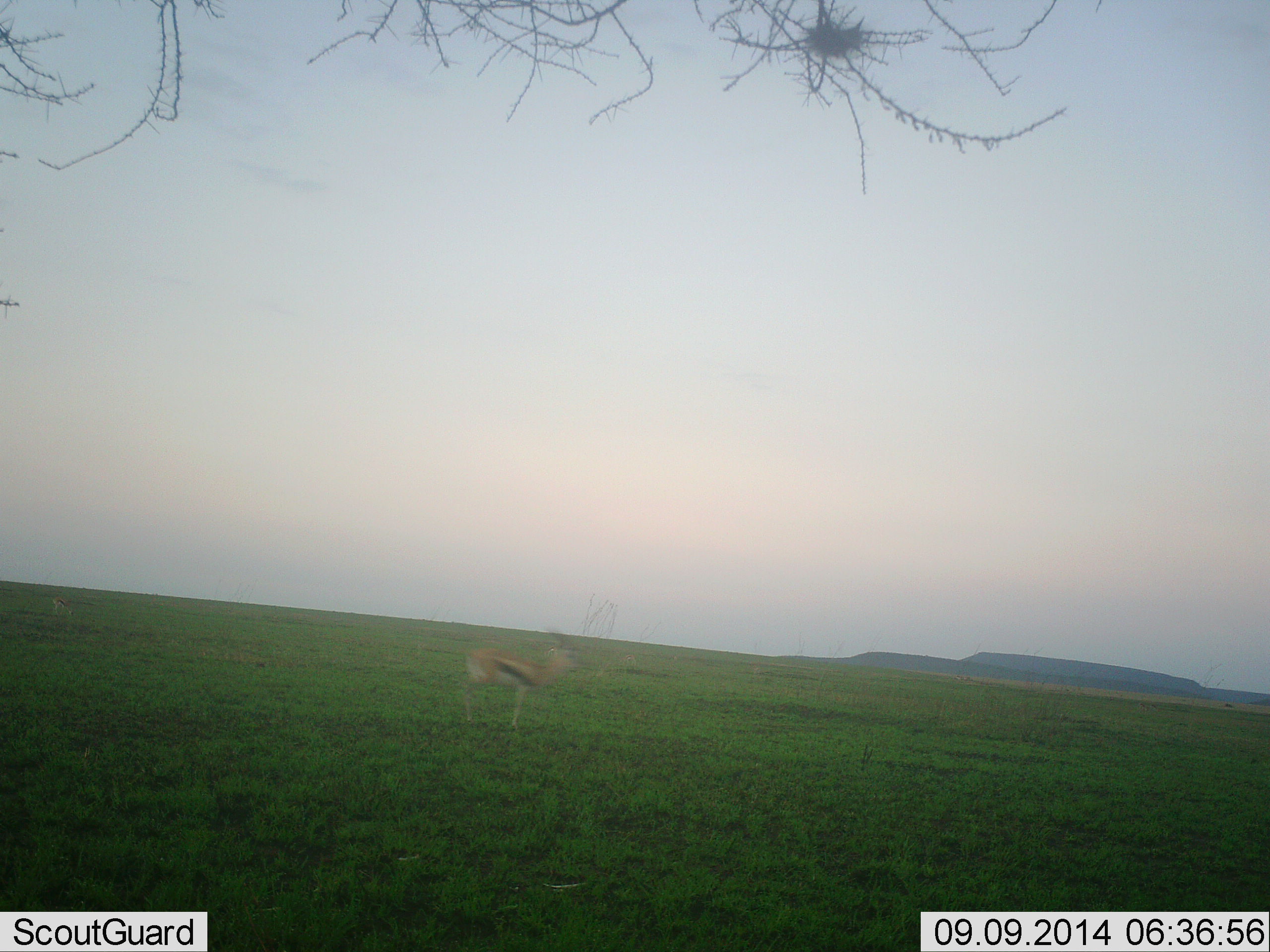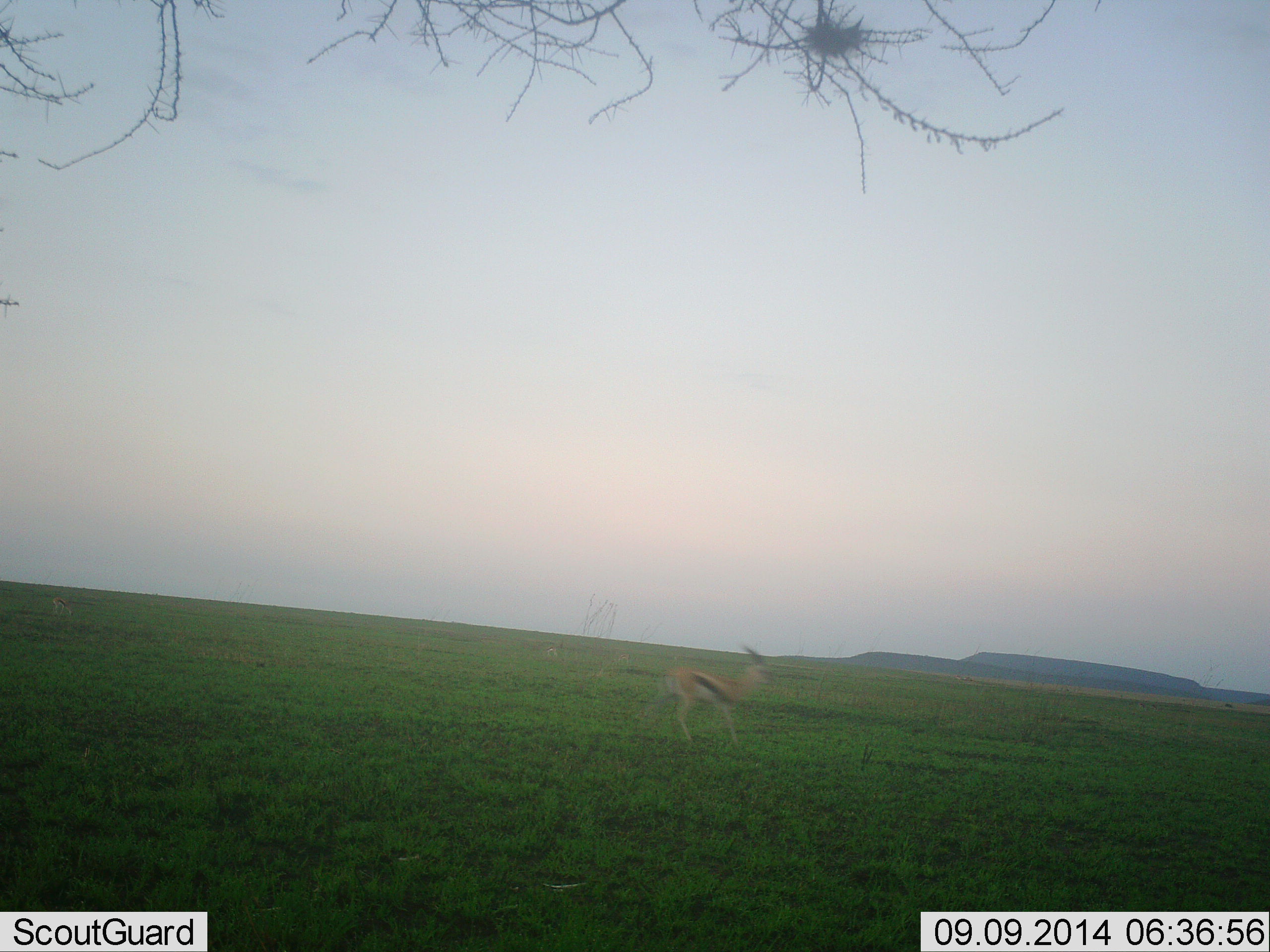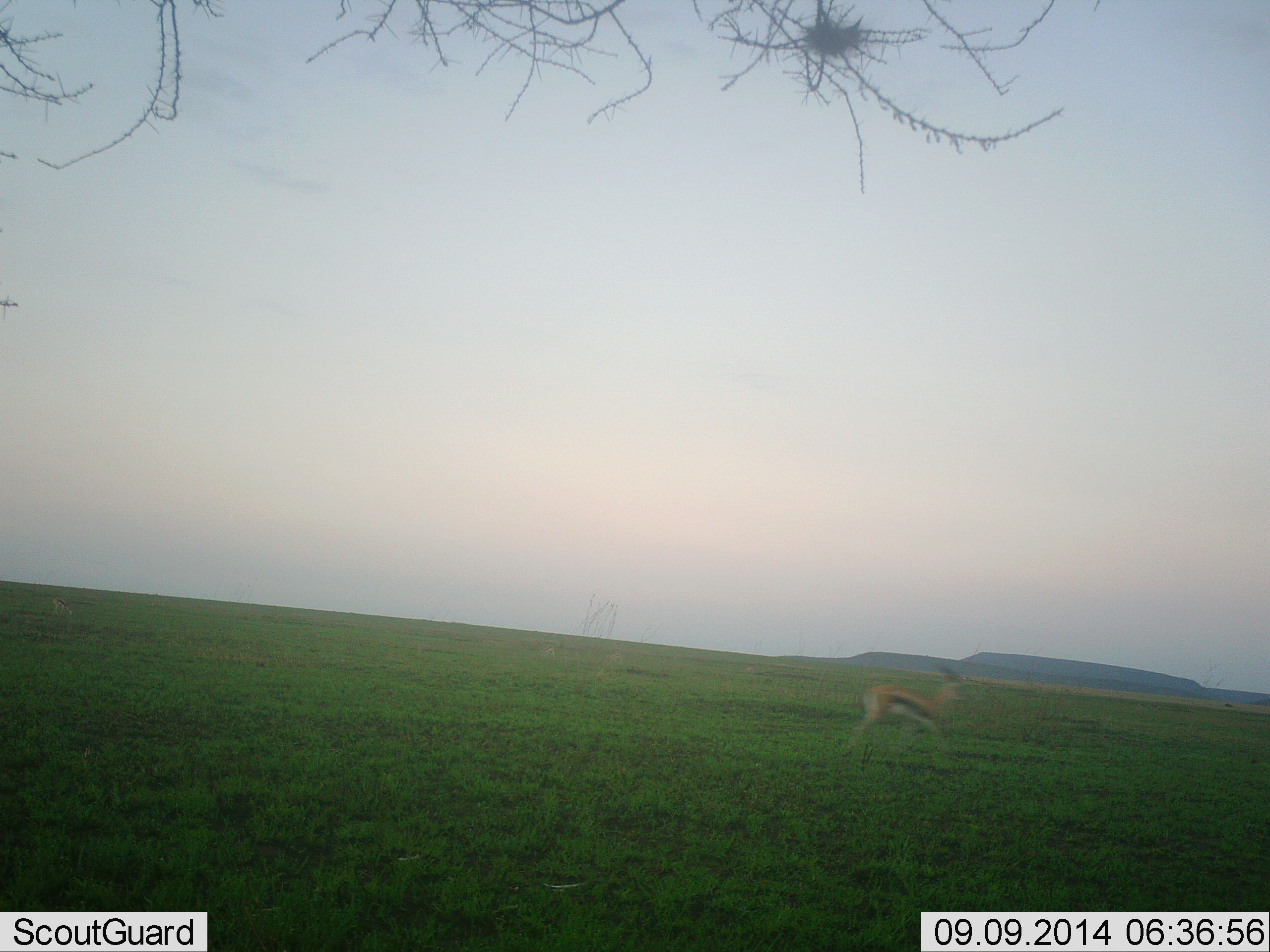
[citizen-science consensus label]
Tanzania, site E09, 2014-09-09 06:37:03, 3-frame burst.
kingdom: Animalia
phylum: Chordata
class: Mammalia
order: Artiodactyla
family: Bovidae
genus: Eudorcas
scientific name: Eudorcas thomsonii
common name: thomson's gazelle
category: gazellethomsons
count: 1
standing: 10%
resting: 0%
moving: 100%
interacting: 0%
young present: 0%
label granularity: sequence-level